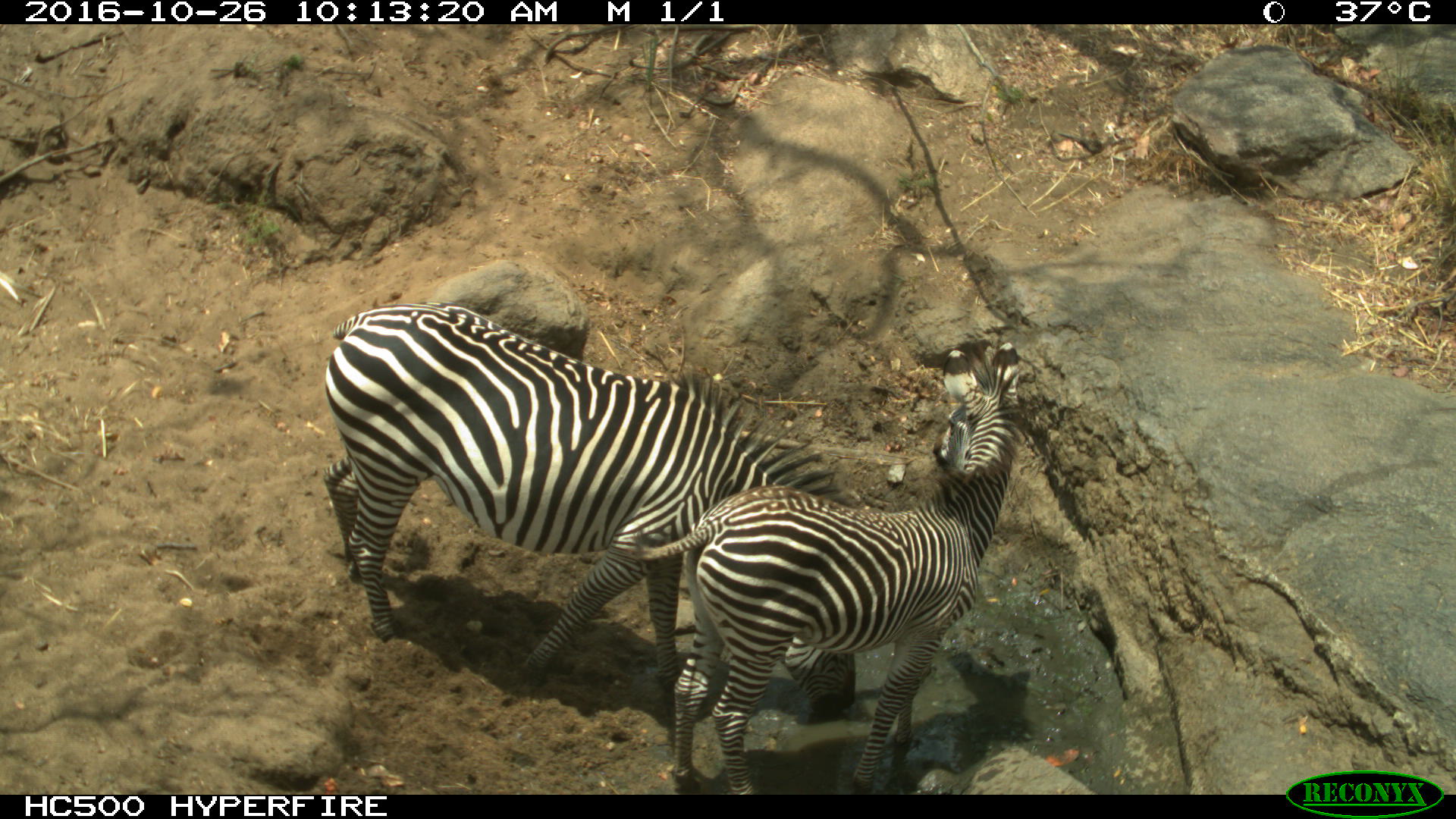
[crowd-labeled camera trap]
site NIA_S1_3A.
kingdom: Animalia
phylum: Chordata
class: Mammalia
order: Perissodactyla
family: Equidae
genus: Equus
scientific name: Equus quagga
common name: plains zebra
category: zebraplains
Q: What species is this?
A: Zebraplains (plains zebra) (Equus quagga).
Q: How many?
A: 2.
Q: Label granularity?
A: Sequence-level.